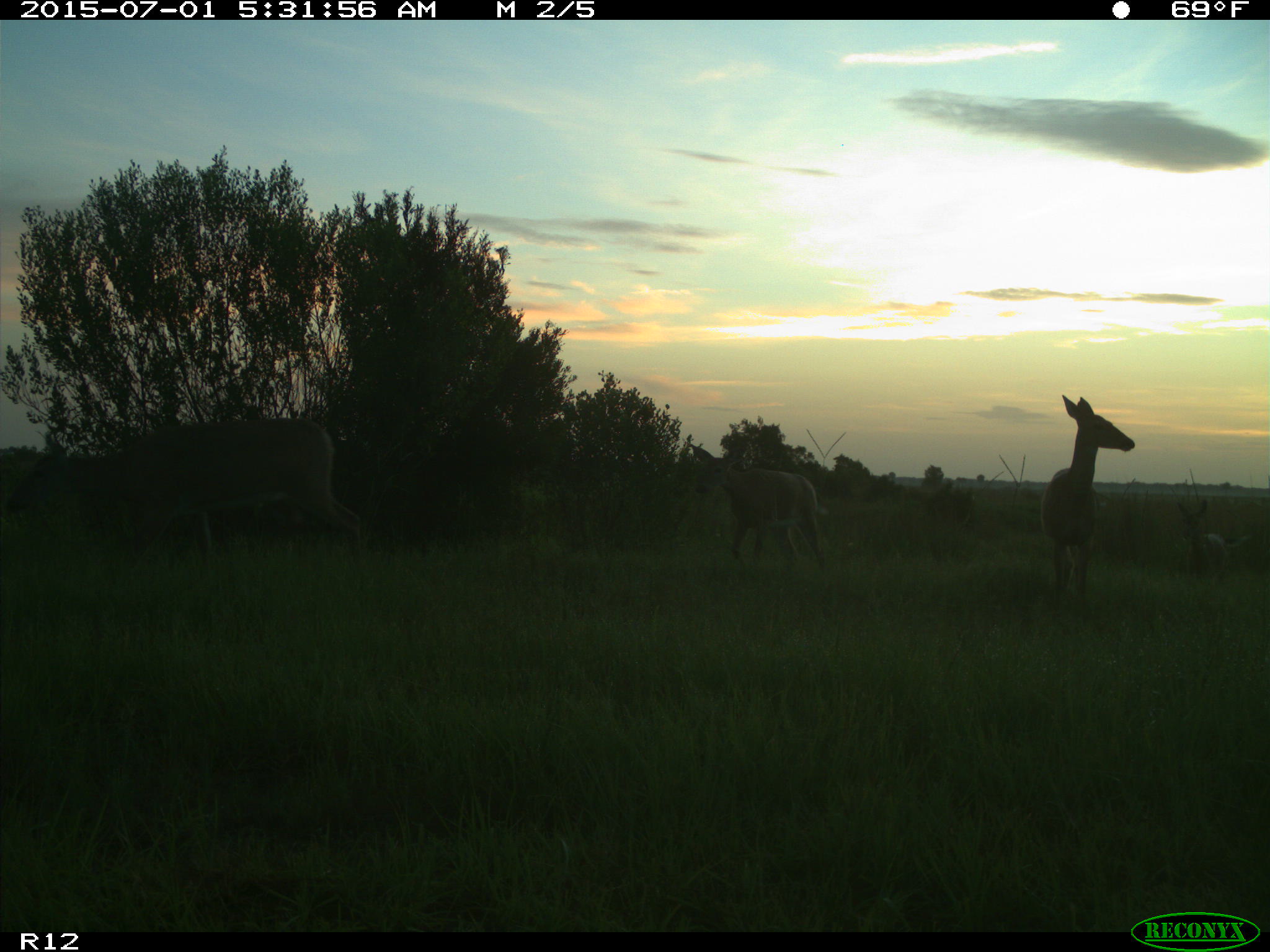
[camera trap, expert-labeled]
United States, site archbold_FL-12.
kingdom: Animalia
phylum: Chordata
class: Mammalia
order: Artiodactyla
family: Cervidae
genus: Odocoileus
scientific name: Odocoileus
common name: deer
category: unidentified deer